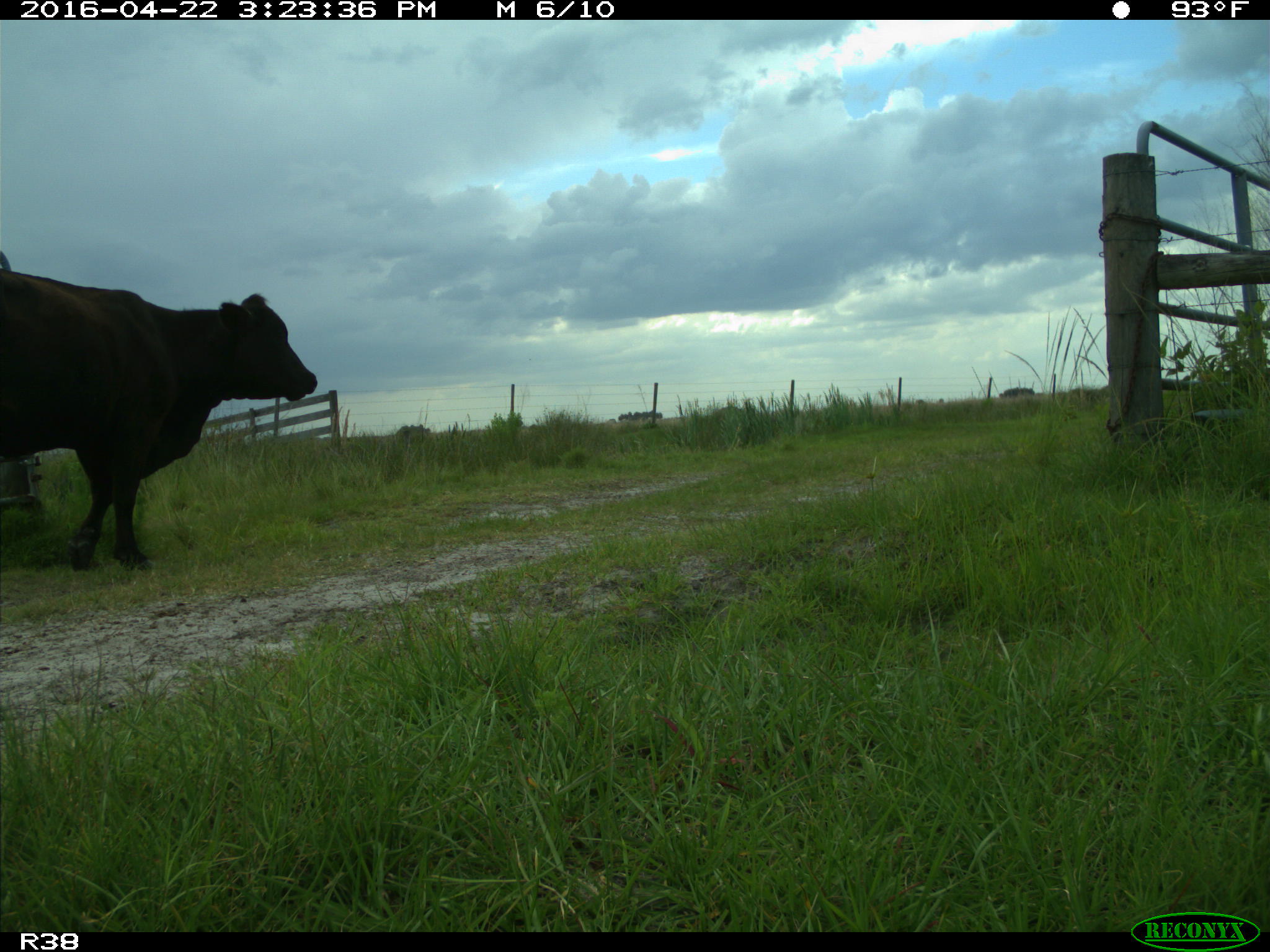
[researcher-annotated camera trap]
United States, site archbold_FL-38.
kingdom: Animalia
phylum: Chordata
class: Mammalia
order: Artiodactyla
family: Bovidae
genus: Bos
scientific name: Bos taurus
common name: domestic cow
Bos taurus (domestic cow).